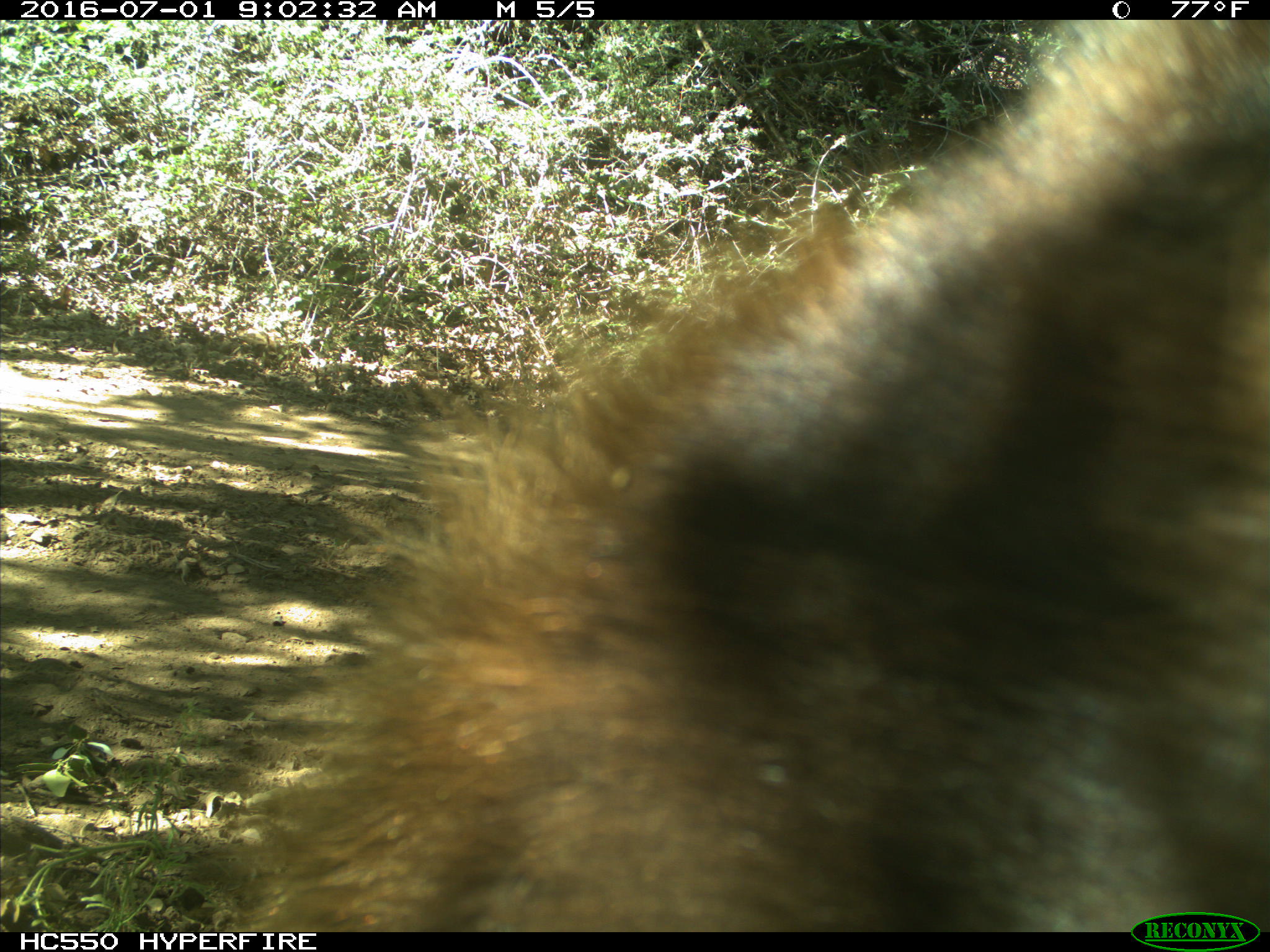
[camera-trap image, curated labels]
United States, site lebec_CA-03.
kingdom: Animalia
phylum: Chordata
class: Mammalia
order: Carnivora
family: Ursidae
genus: Ursus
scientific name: Ursus americanus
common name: american black bear